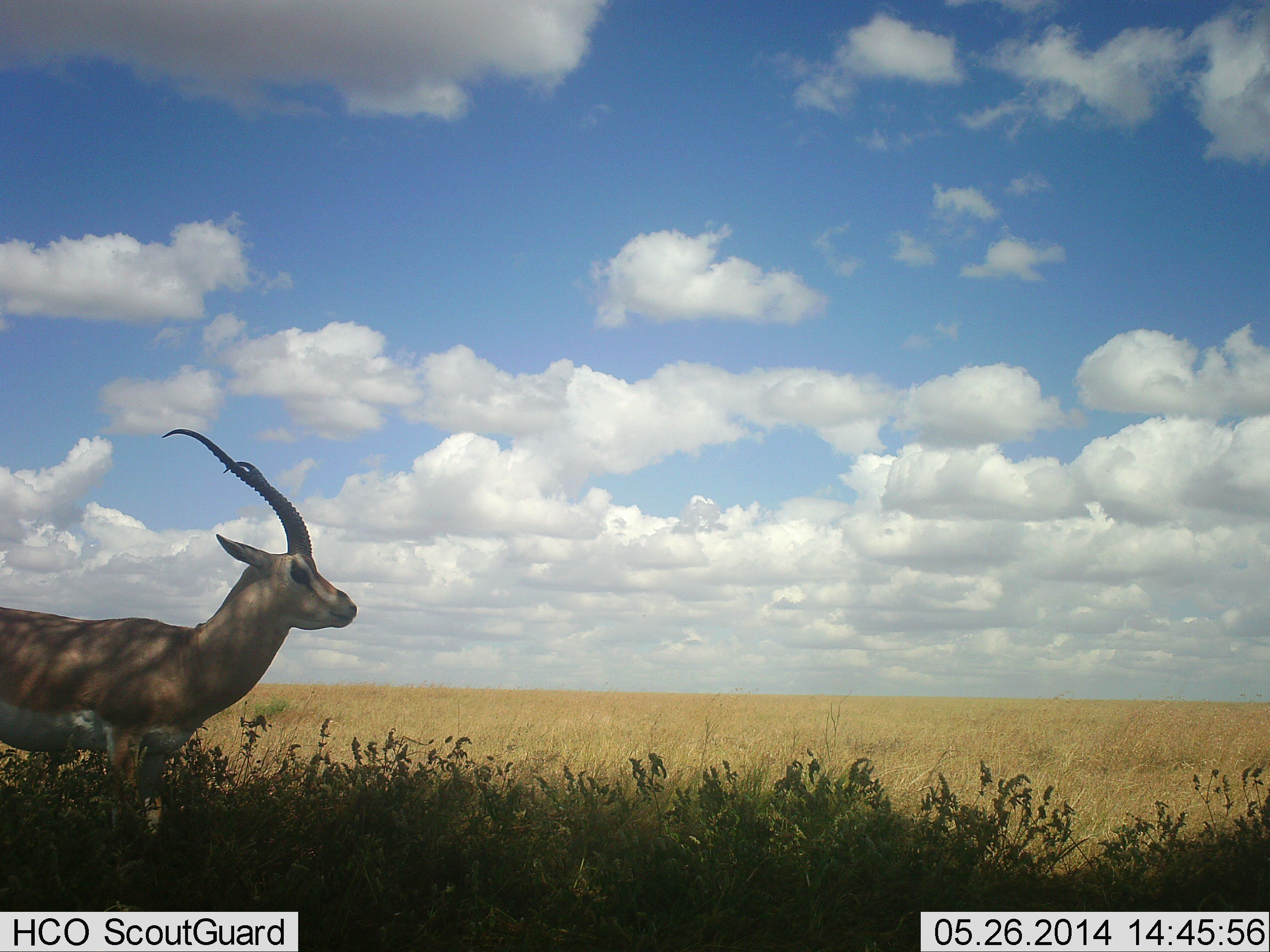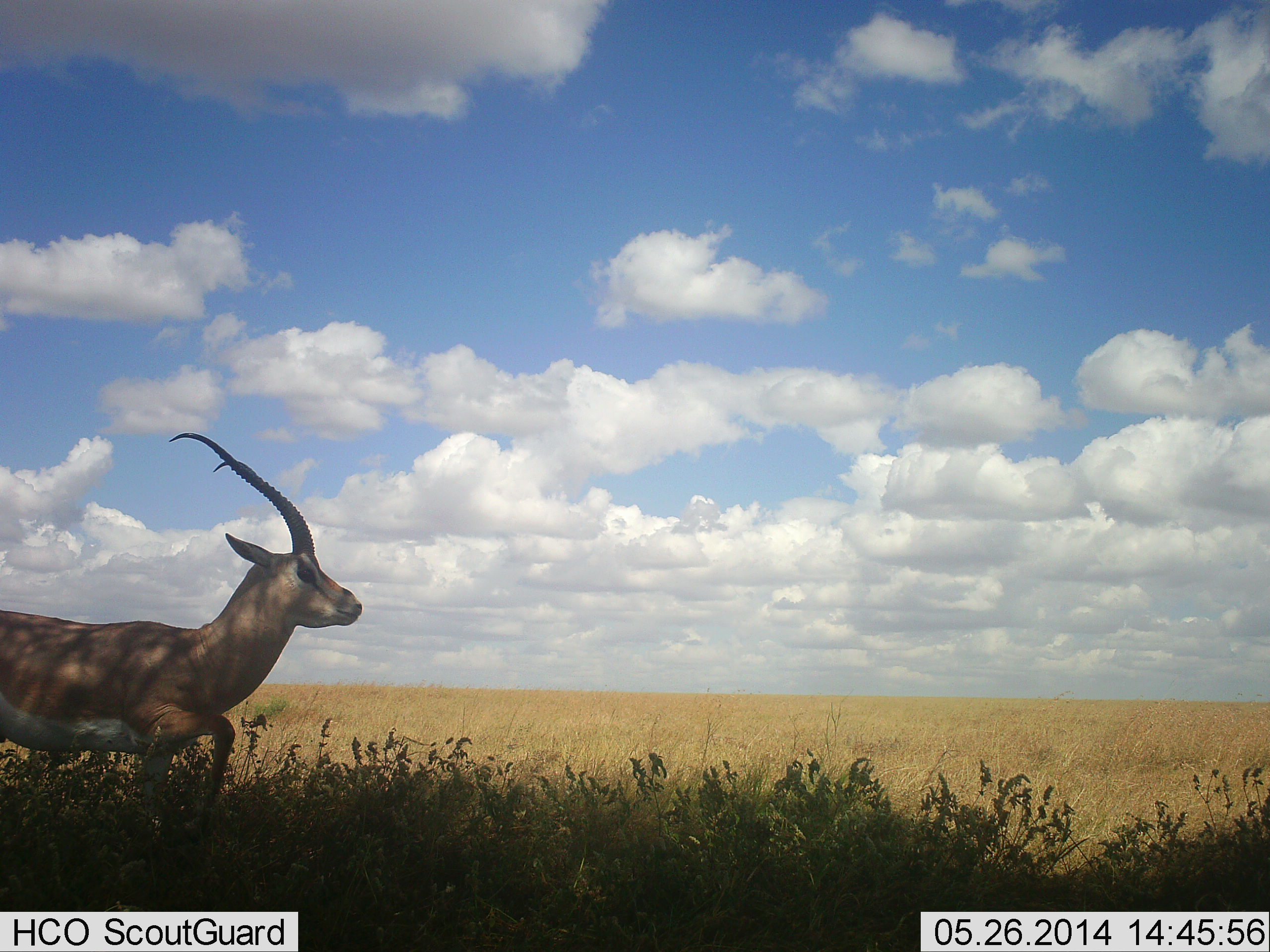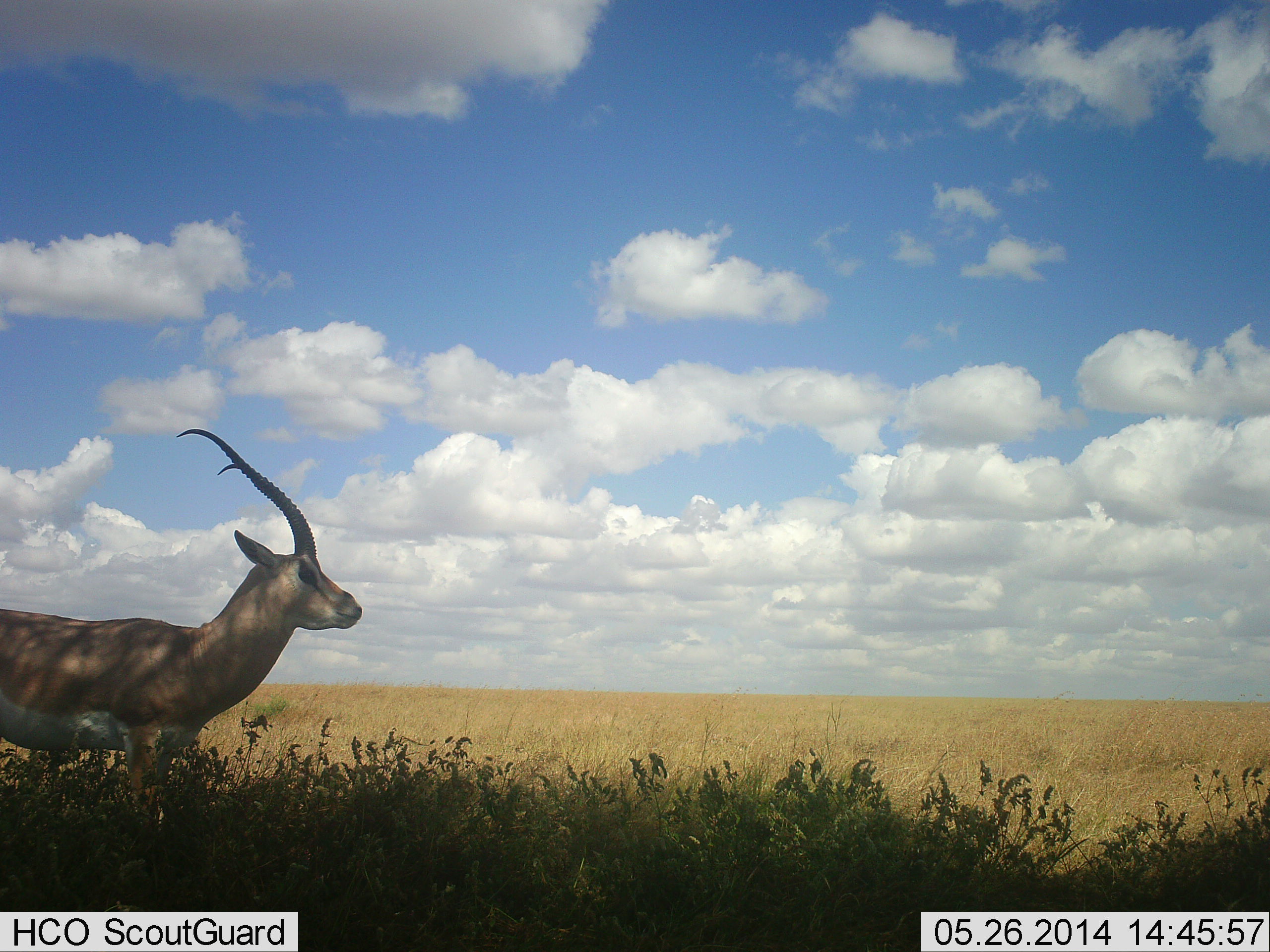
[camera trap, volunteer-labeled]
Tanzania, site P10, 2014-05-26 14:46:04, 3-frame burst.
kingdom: Animalia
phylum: Chordata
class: Mammalia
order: Artiodactyla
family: Bovidae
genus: Nanger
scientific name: Nanger granti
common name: grant's gazelle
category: gazellegrants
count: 1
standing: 80%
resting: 0%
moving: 30%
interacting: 10%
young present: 0%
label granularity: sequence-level